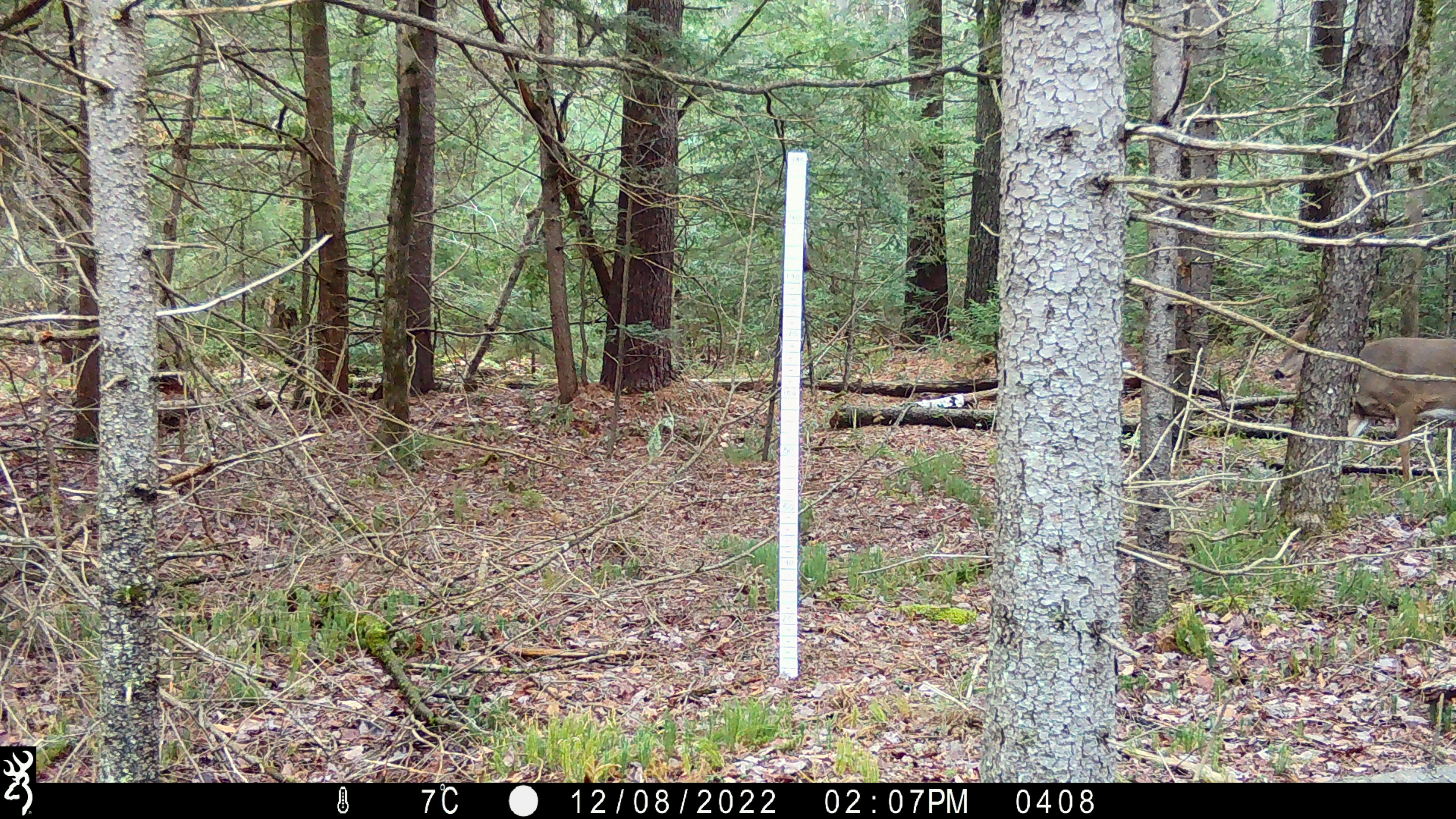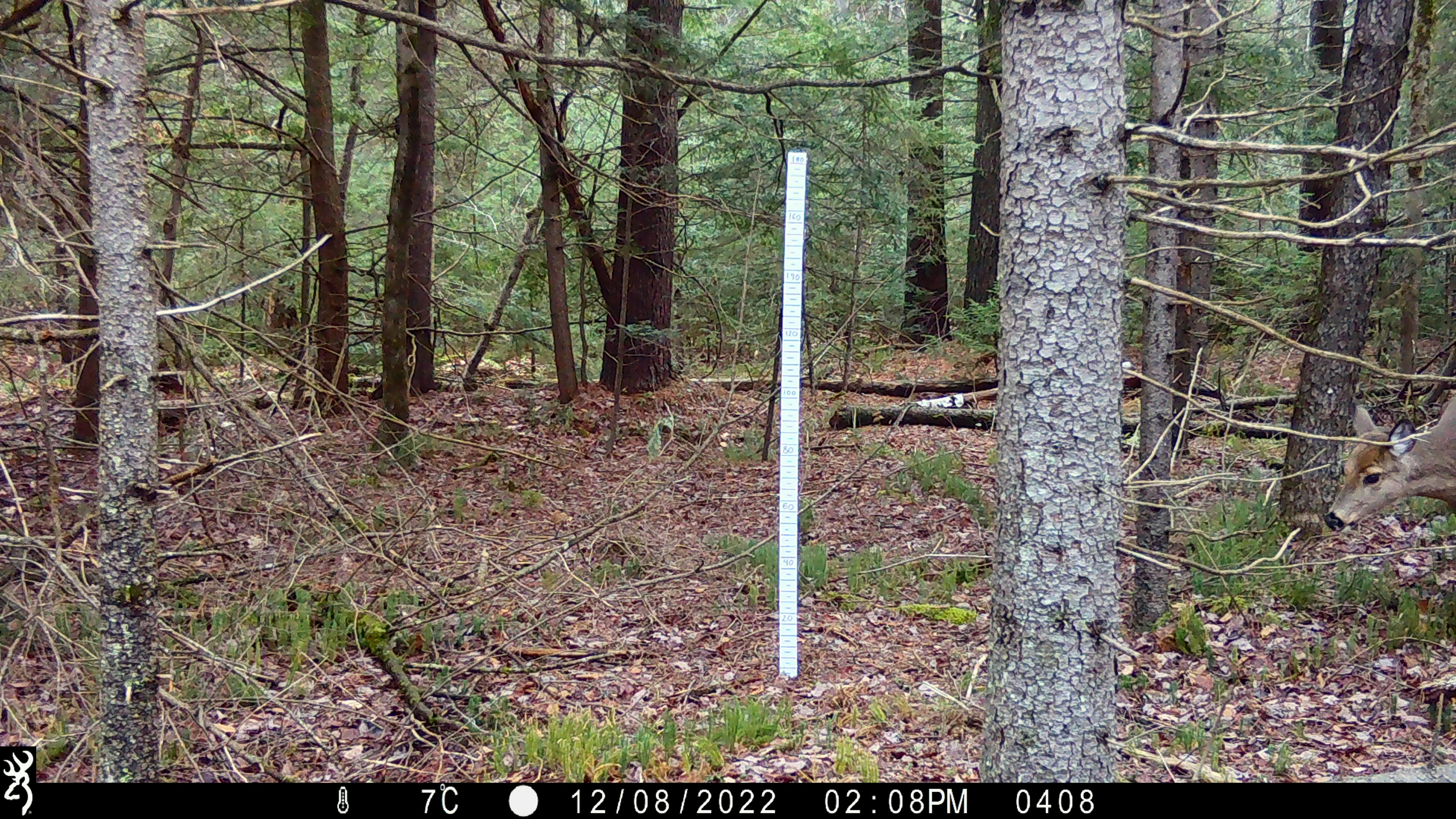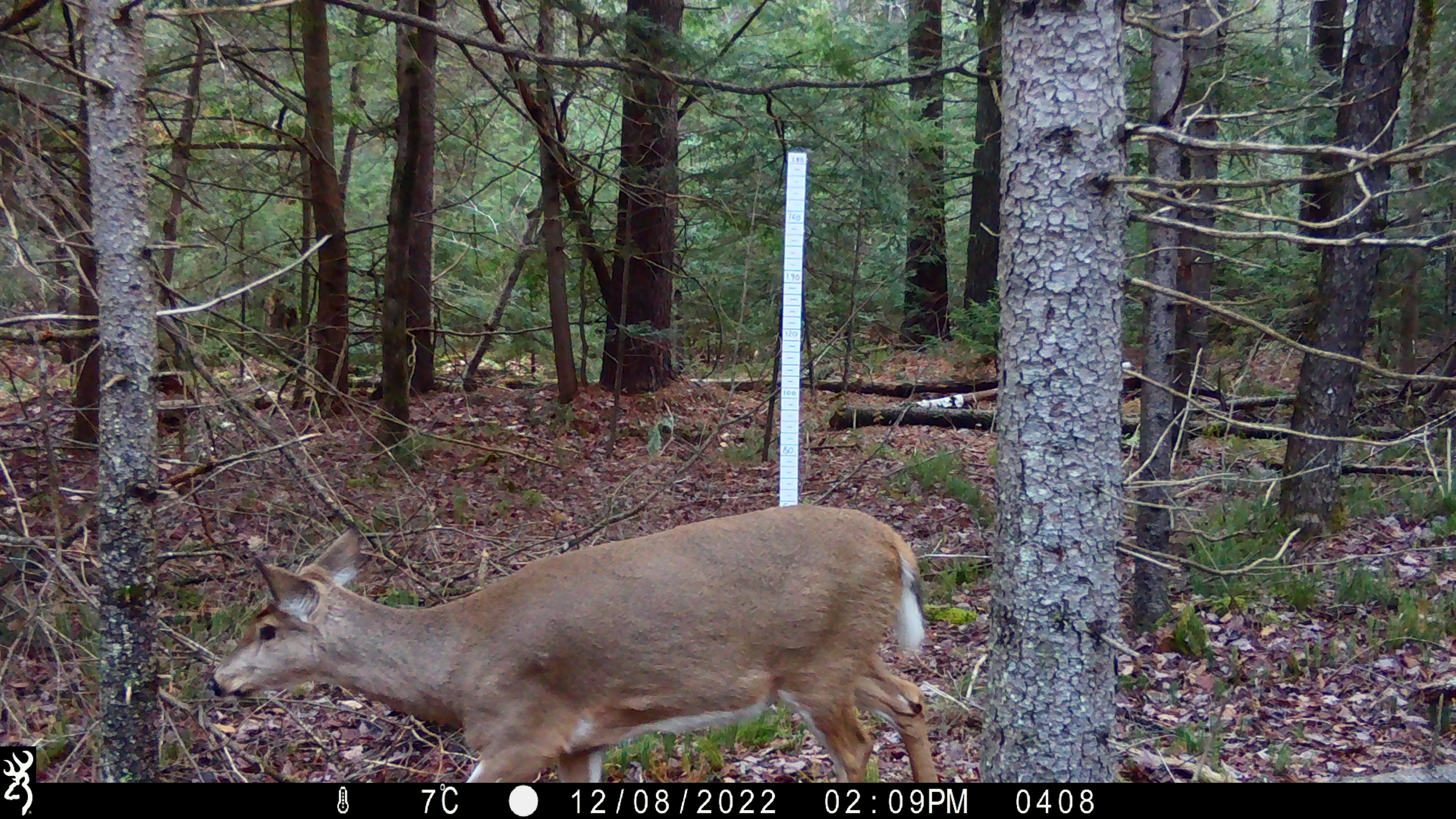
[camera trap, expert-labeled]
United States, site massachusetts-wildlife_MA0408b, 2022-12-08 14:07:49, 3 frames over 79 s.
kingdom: Animalia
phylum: Chordata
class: Mammalia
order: Artiodactyla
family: Cervidae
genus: Odocoileus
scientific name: Odocoileus virginianus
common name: white-tailed deer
White-tailed deer (Odocoileus virginianus).